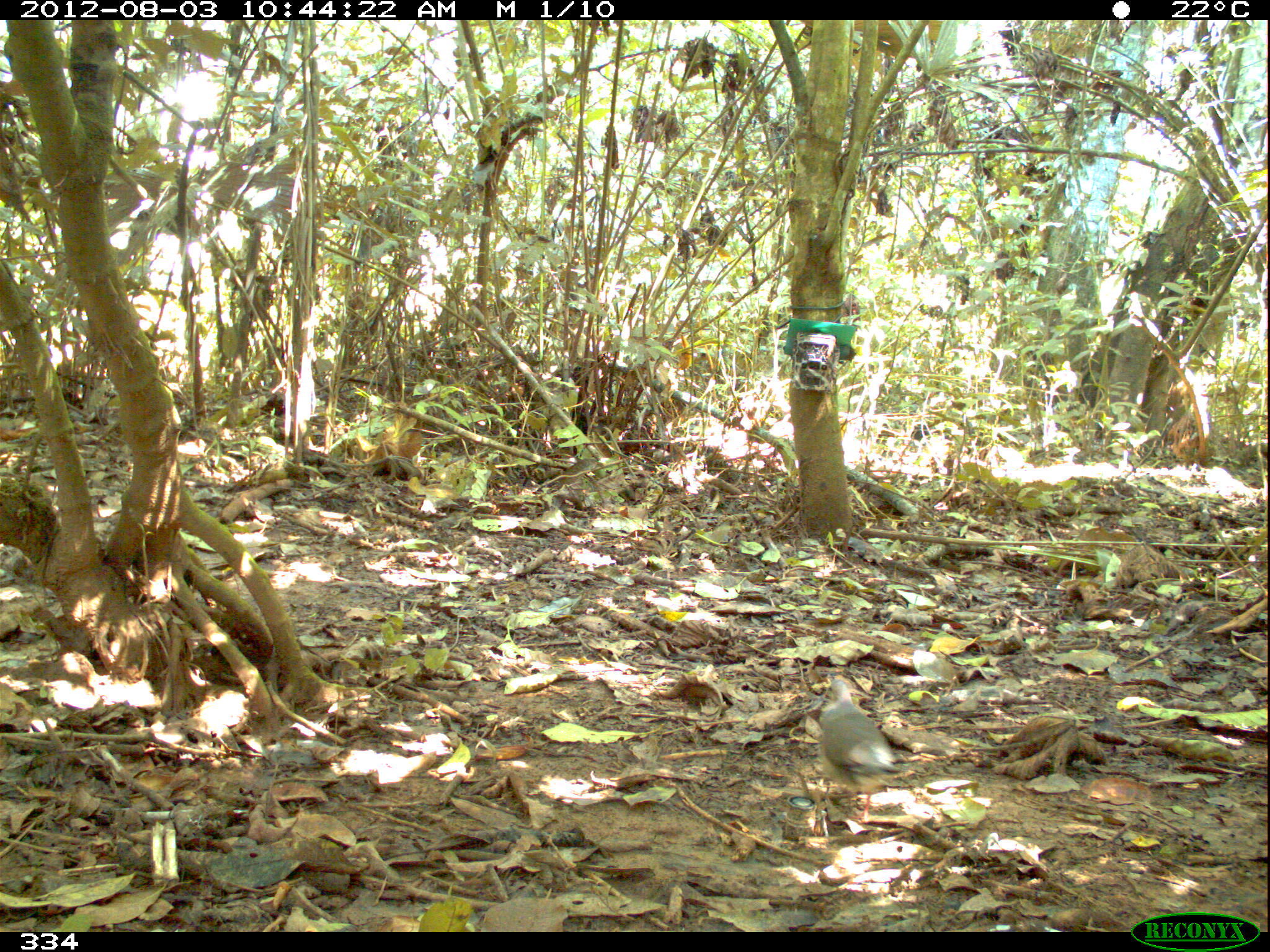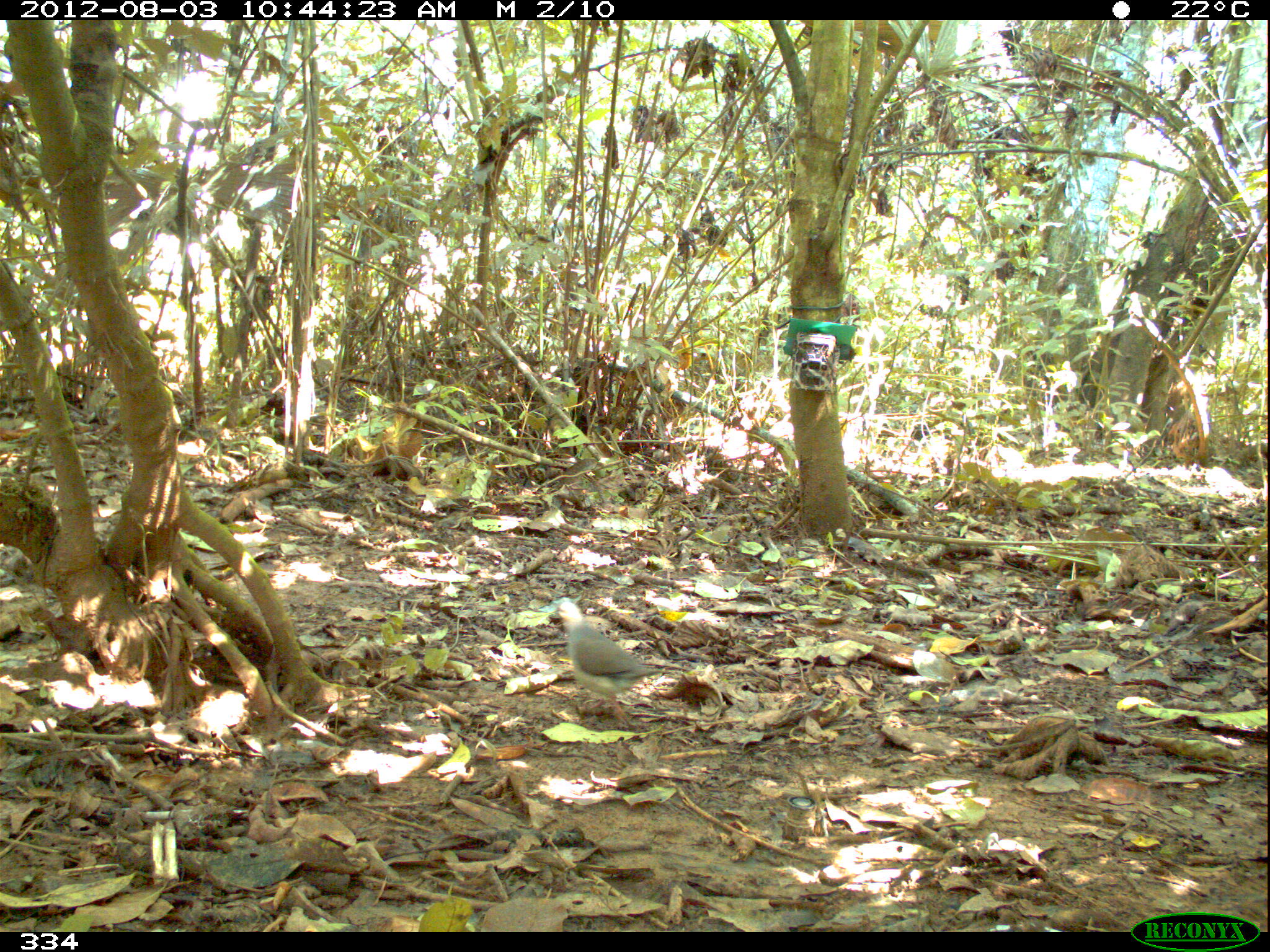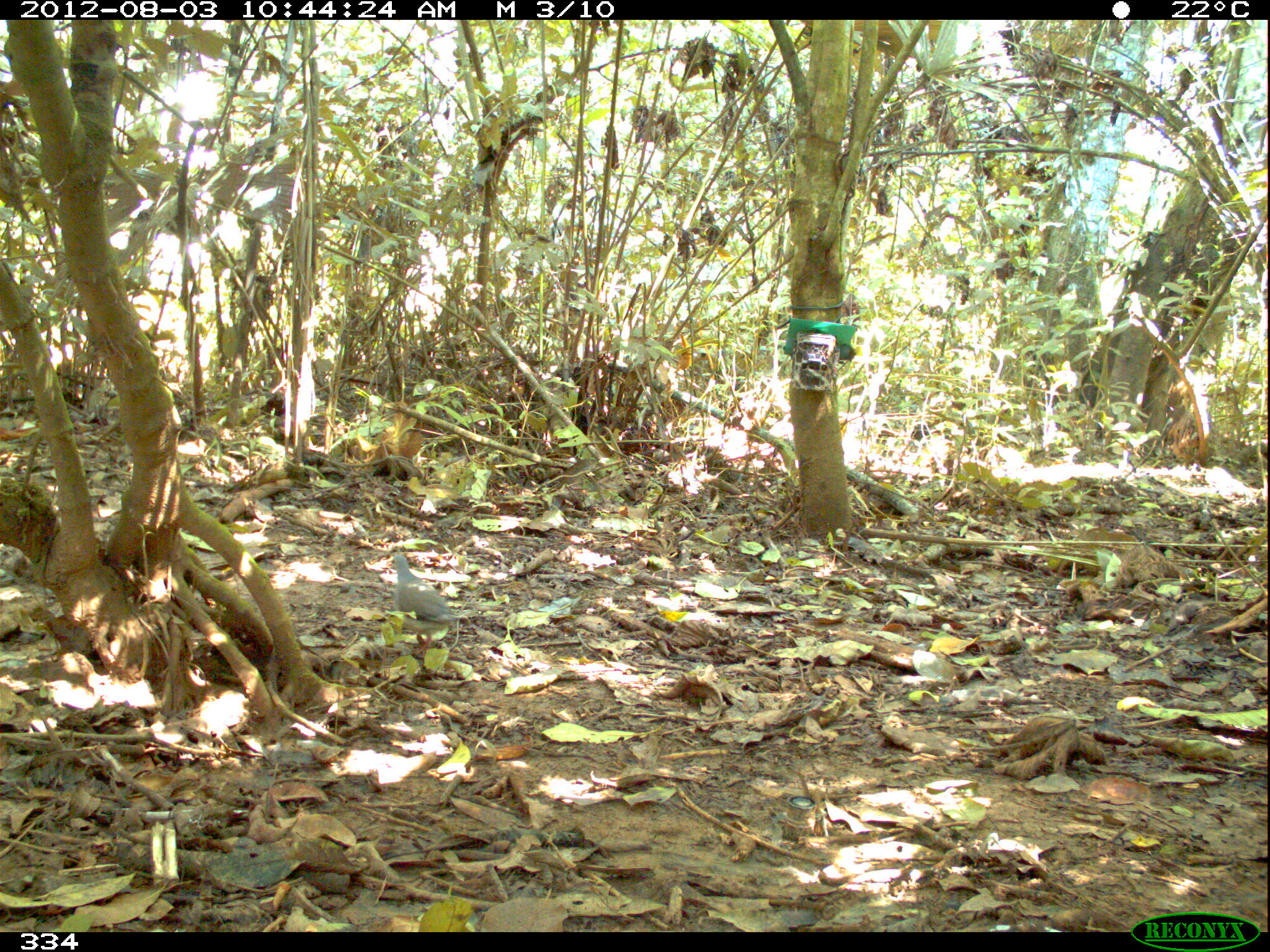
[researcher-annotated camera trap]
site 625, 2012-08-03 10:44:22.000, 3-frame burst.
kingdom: Animalia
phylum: Chordata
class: Aves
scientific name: Aves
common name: bird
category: unknown bird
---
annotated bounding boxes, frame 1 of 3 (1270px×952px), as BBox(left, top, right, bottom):
unknown bird: BBox(817, 678, 901, 824)